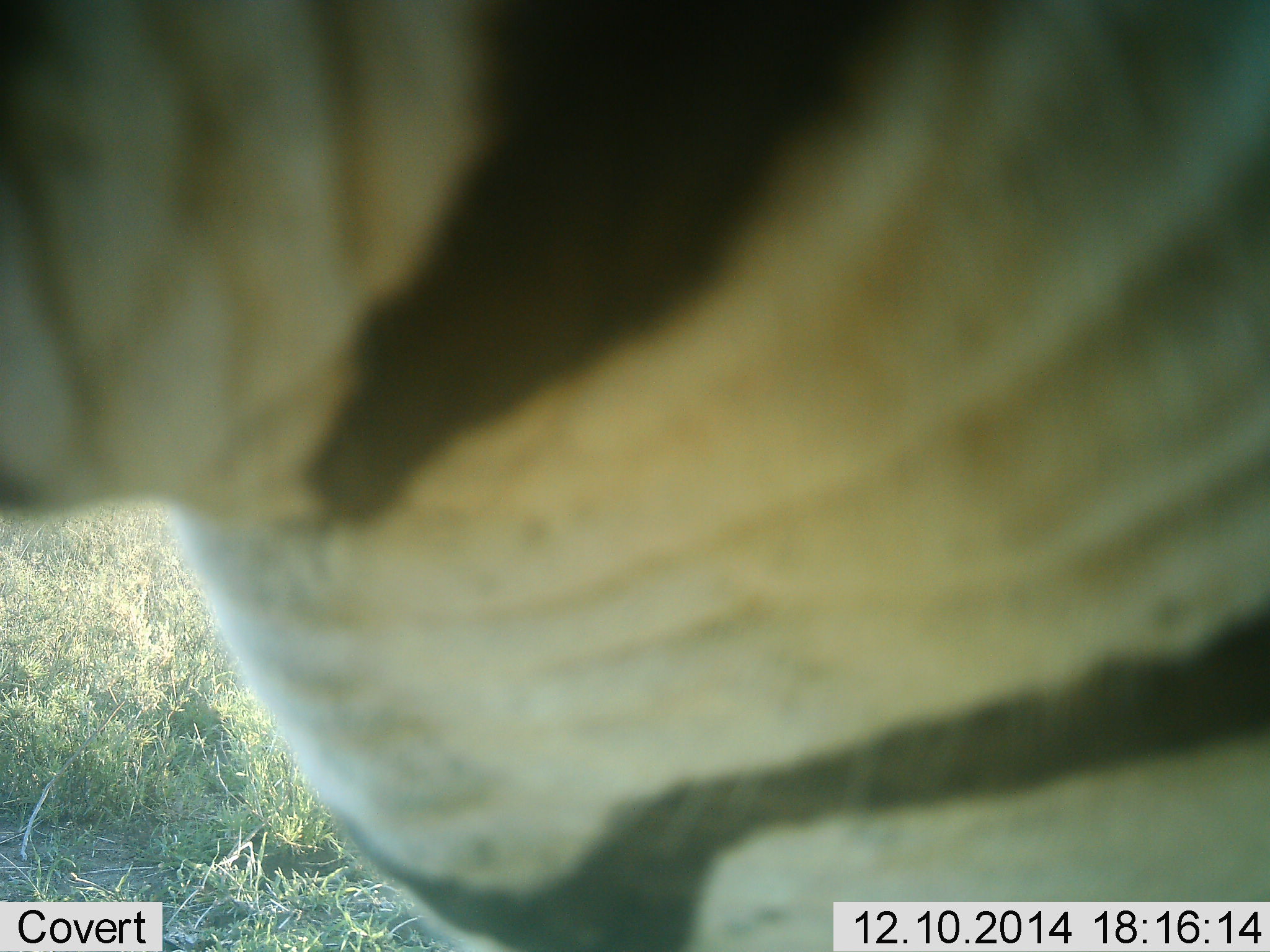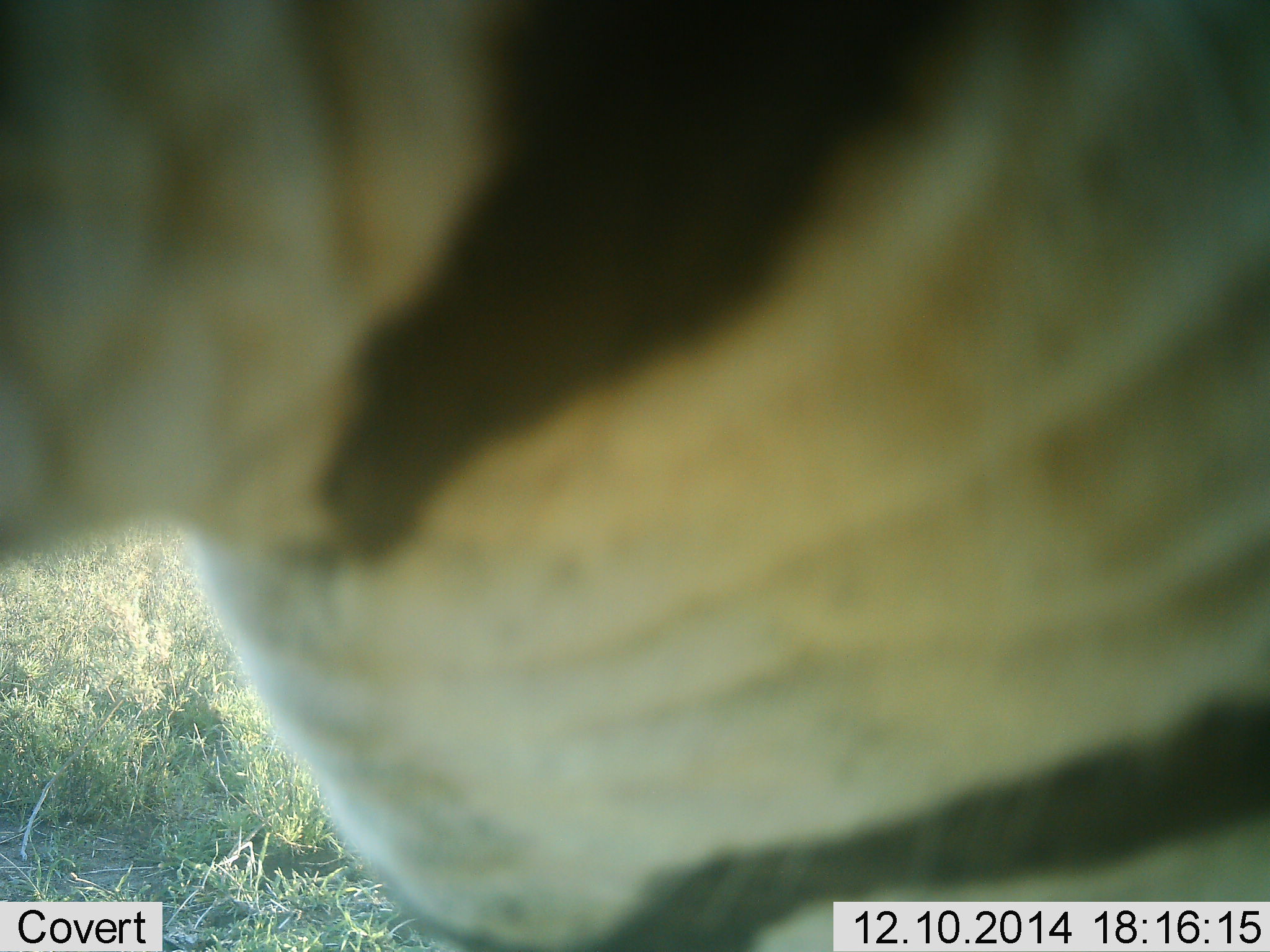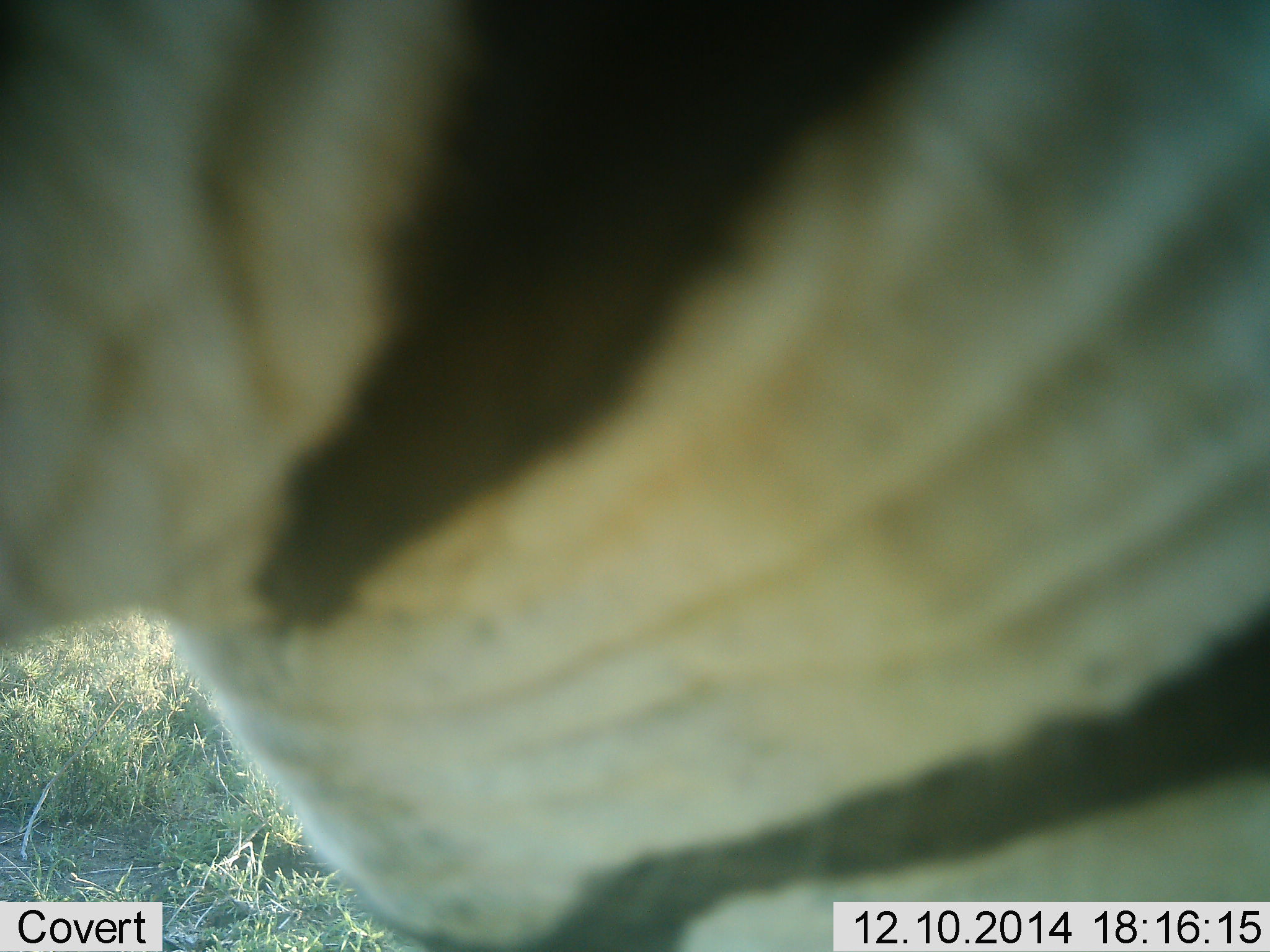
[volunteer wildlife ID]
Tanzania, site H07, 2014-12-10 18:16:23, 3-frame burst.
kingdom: Animalia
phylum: Chordata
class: Mammalia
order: Perissodactyla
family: Equidae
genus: Equus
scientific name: Equus quagga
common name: plains zebra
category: zebra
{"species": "zebra (plains zebra) (Equus quagga)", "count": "1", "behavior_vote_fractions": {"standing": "70%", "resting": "0%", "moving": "10%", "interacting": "10%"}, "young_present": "0%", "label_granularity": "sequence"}